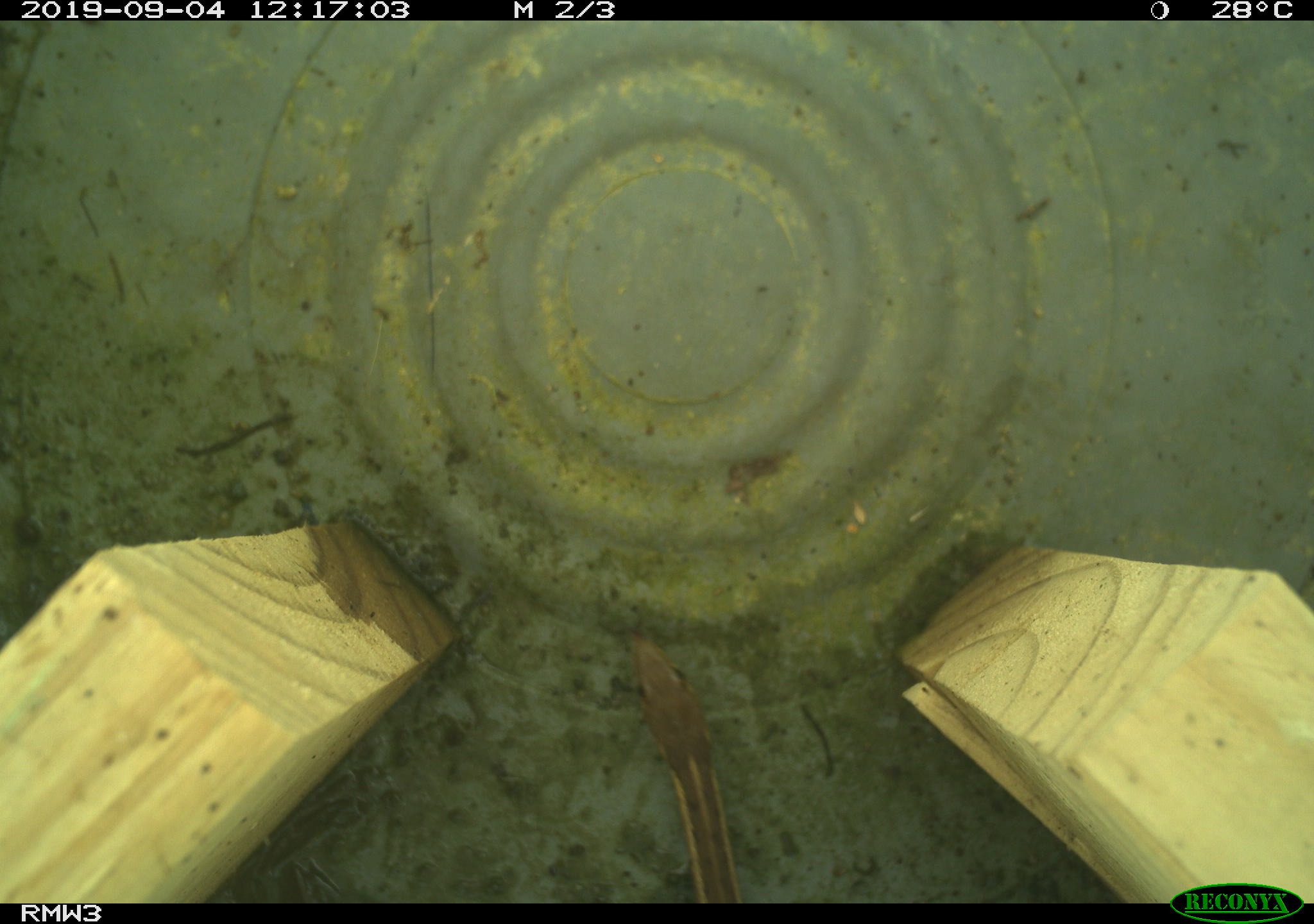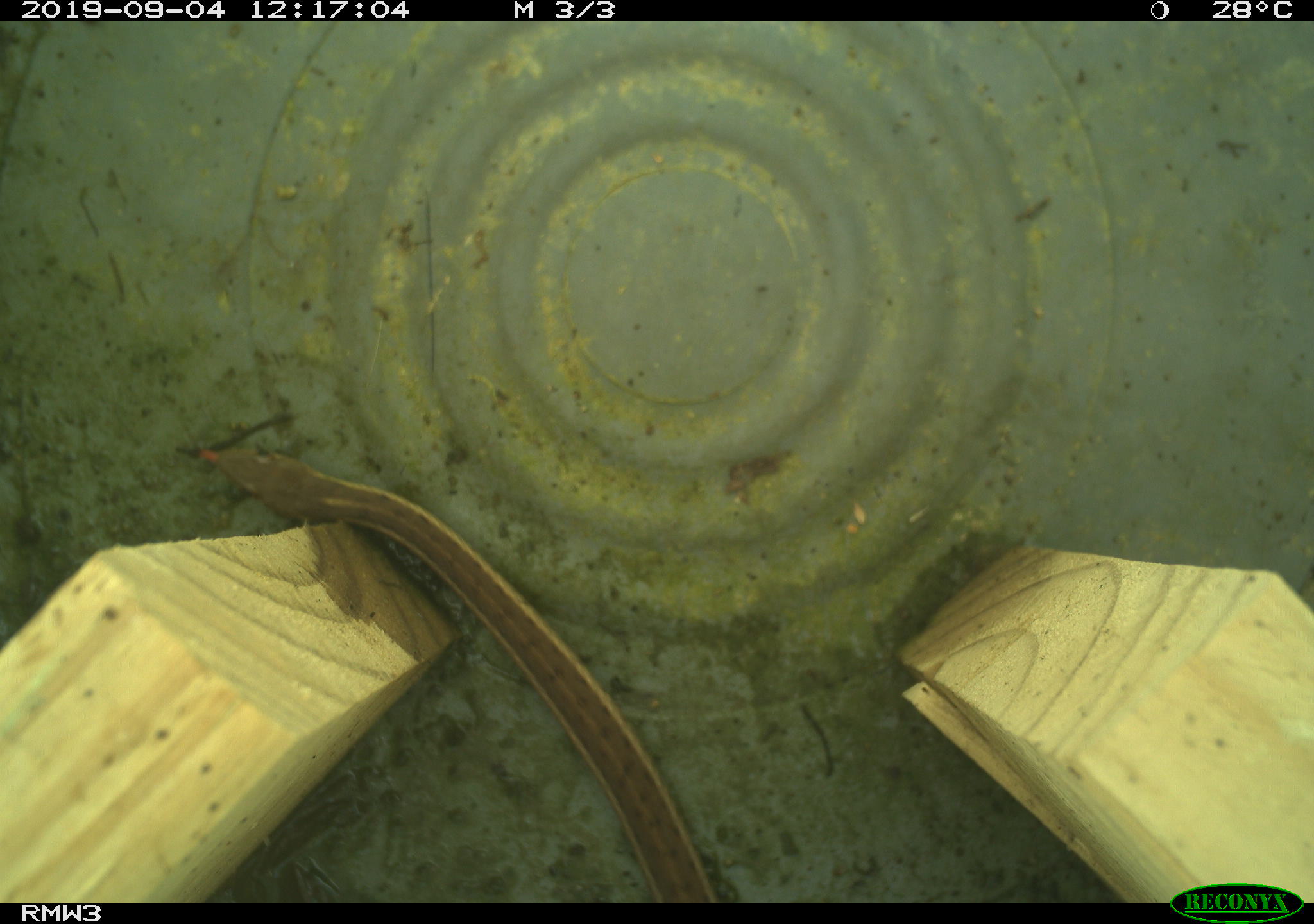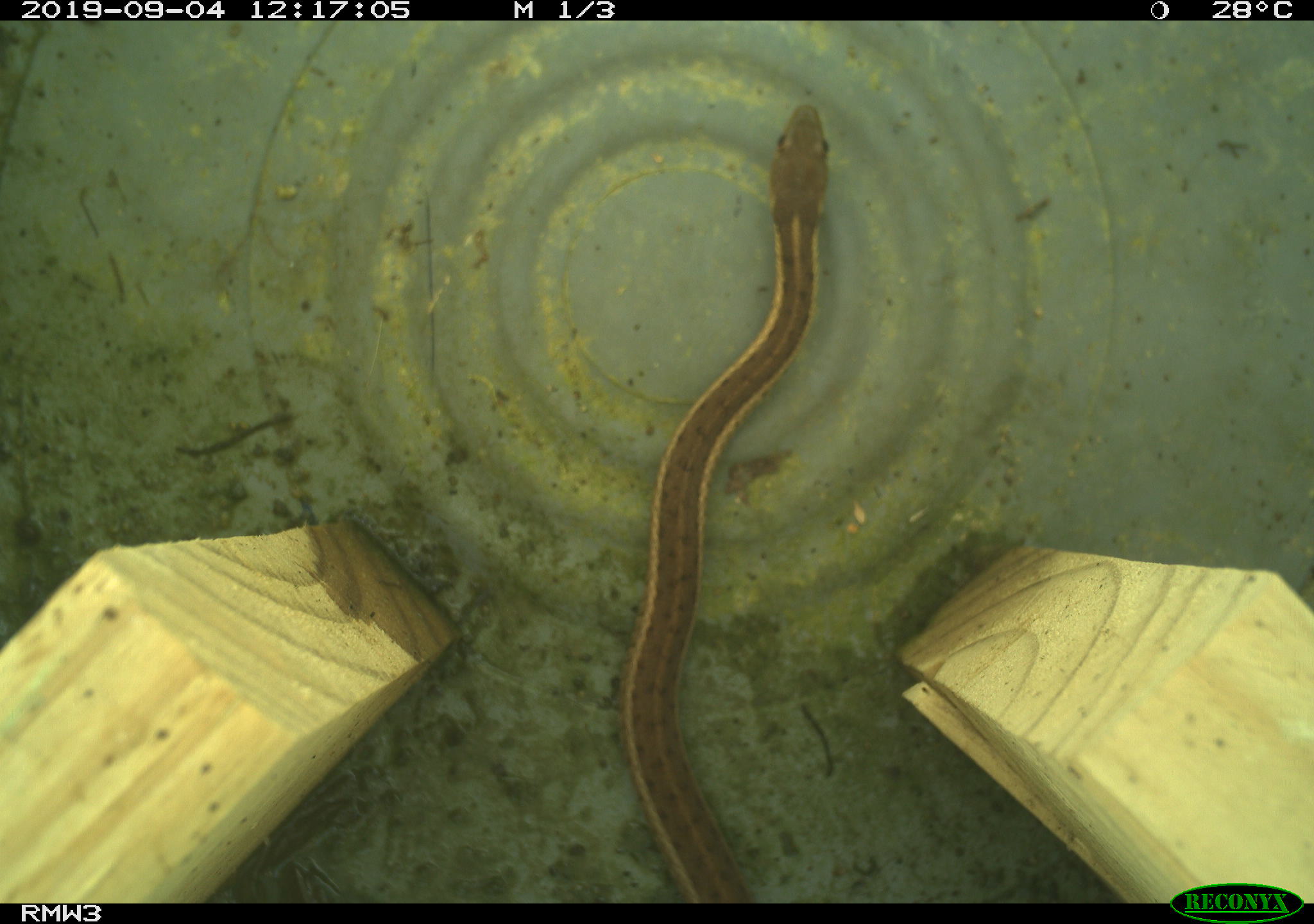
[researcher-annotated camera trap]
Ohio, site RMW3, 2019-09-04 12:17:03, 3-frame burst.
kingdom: Animalia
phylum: Chordata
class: Reptilia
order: Squamata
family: Colubridae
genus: Thamnophis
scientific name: Thamnophis sirtalis sirtalis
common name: eastern gartersnake